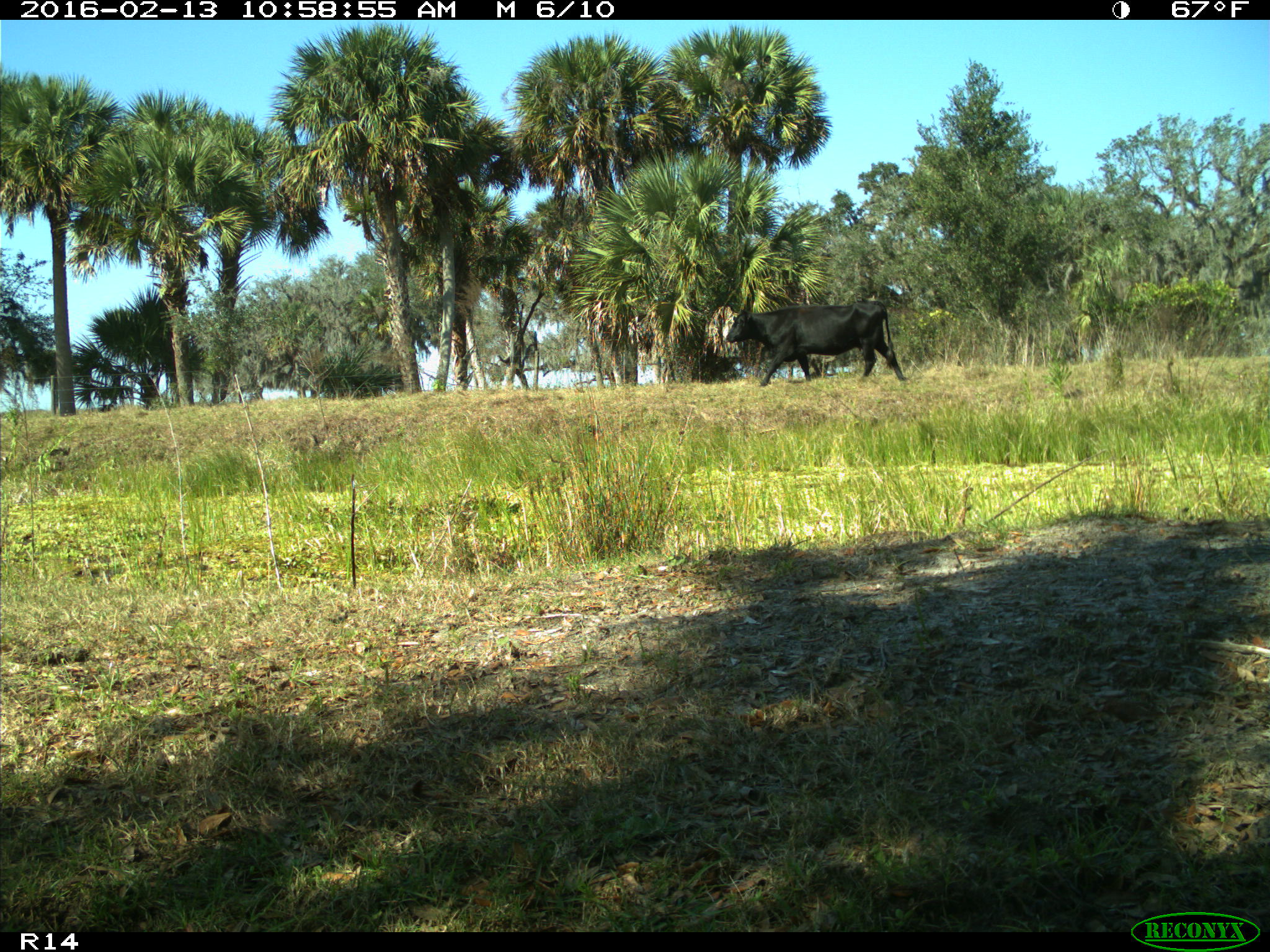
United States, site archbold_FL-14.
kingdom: Animalia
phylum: Chordata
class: Mammalia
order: Artiodactyla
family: Bovidae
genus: Bos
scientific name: Bos taurus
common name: domestic cow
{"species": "Bos taurus (domestic cow)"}